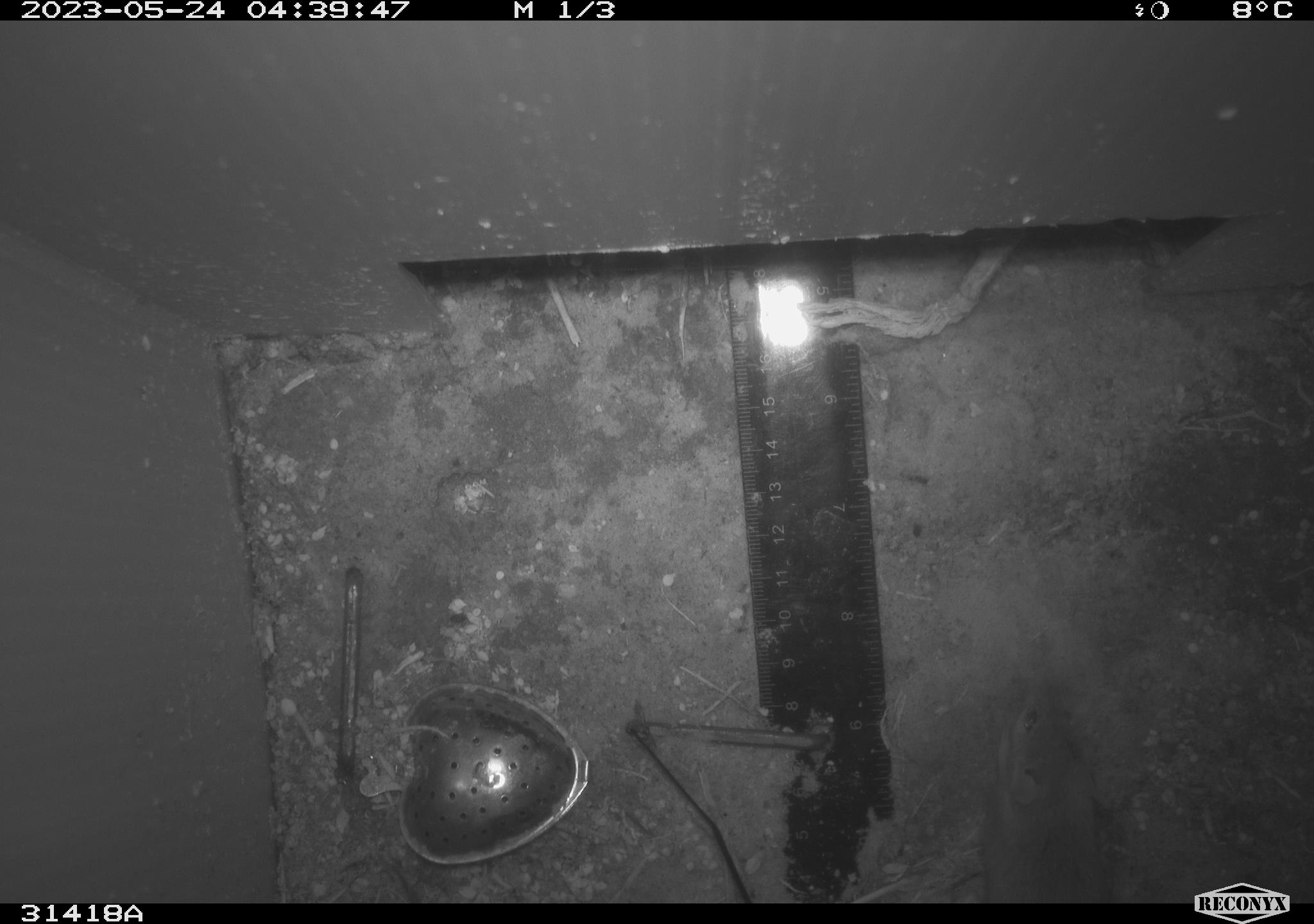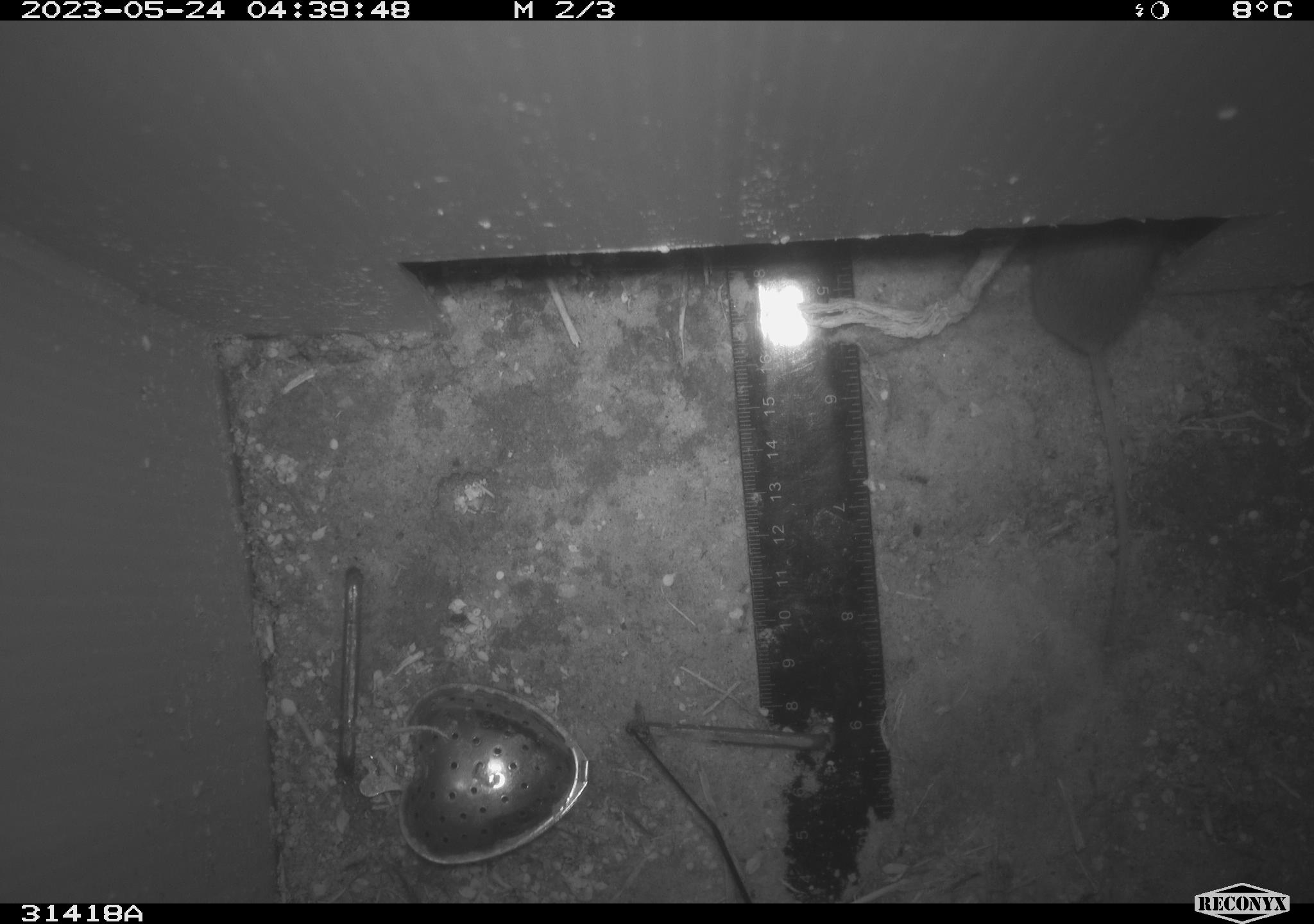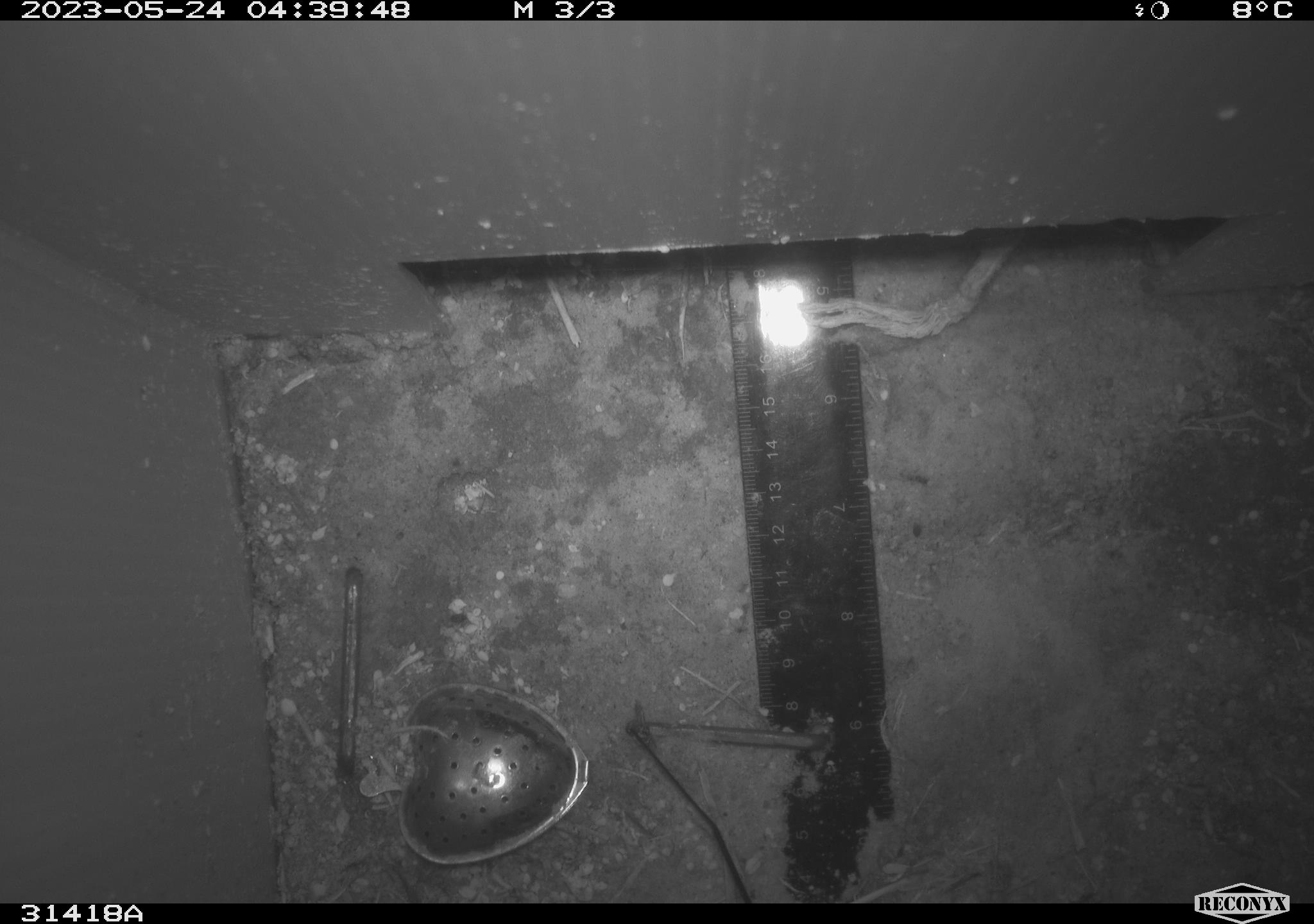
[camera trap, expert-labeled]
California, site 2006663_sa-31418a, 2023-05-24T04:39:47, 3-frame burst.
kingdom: Animalia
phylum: Chordata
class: Mammalia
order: Rodentia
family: Cricetidae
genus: Peromyscus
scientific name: Peromyscus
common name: deer mice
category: peromyscus species